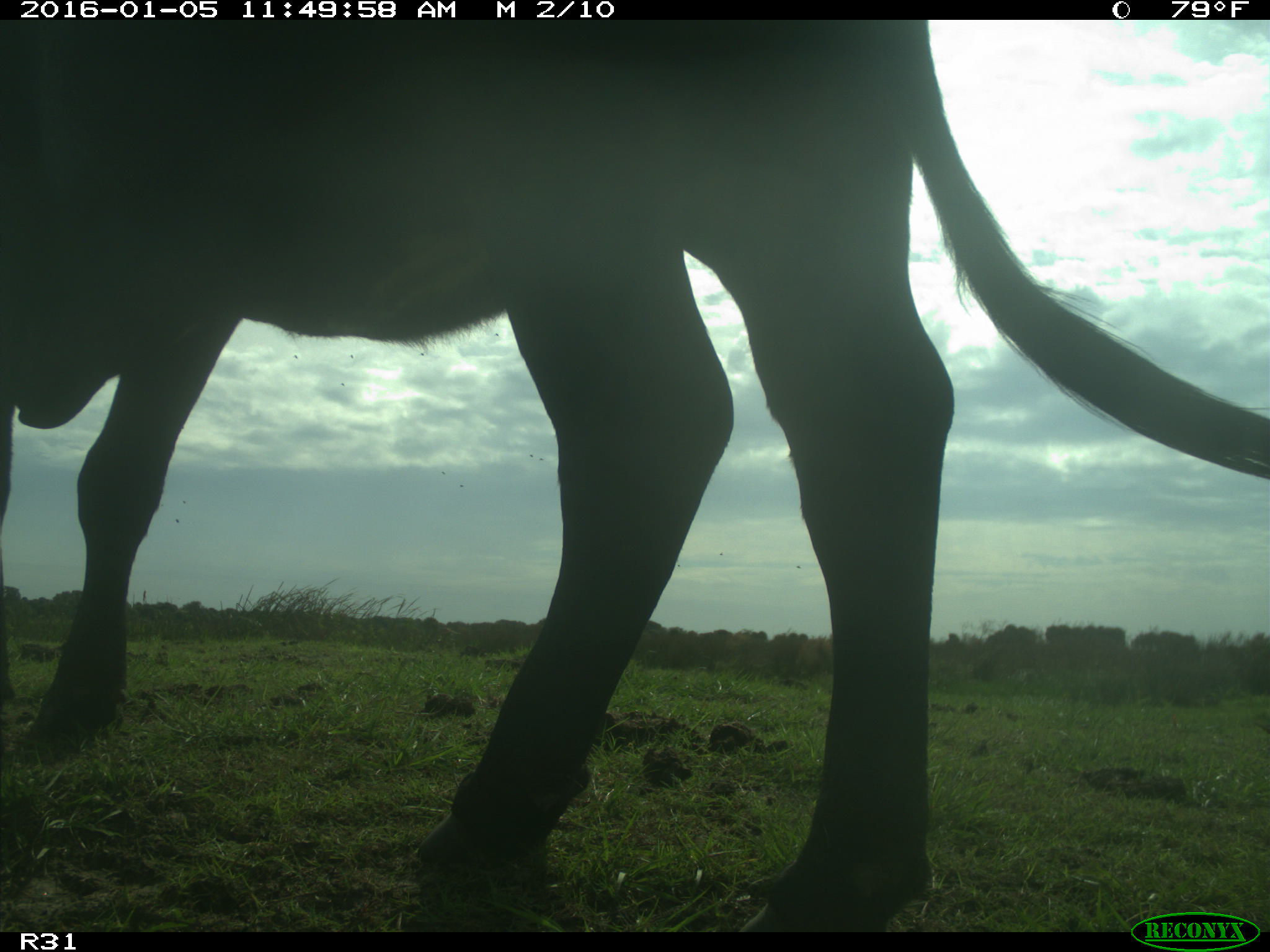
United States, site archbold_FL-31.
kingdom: Animalia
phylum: Chordata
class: Mammalia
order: Artiodactyla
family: Bovidae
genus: Bos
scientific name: Bos taurus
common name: domestic cow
Bos taurus (domestic cow).